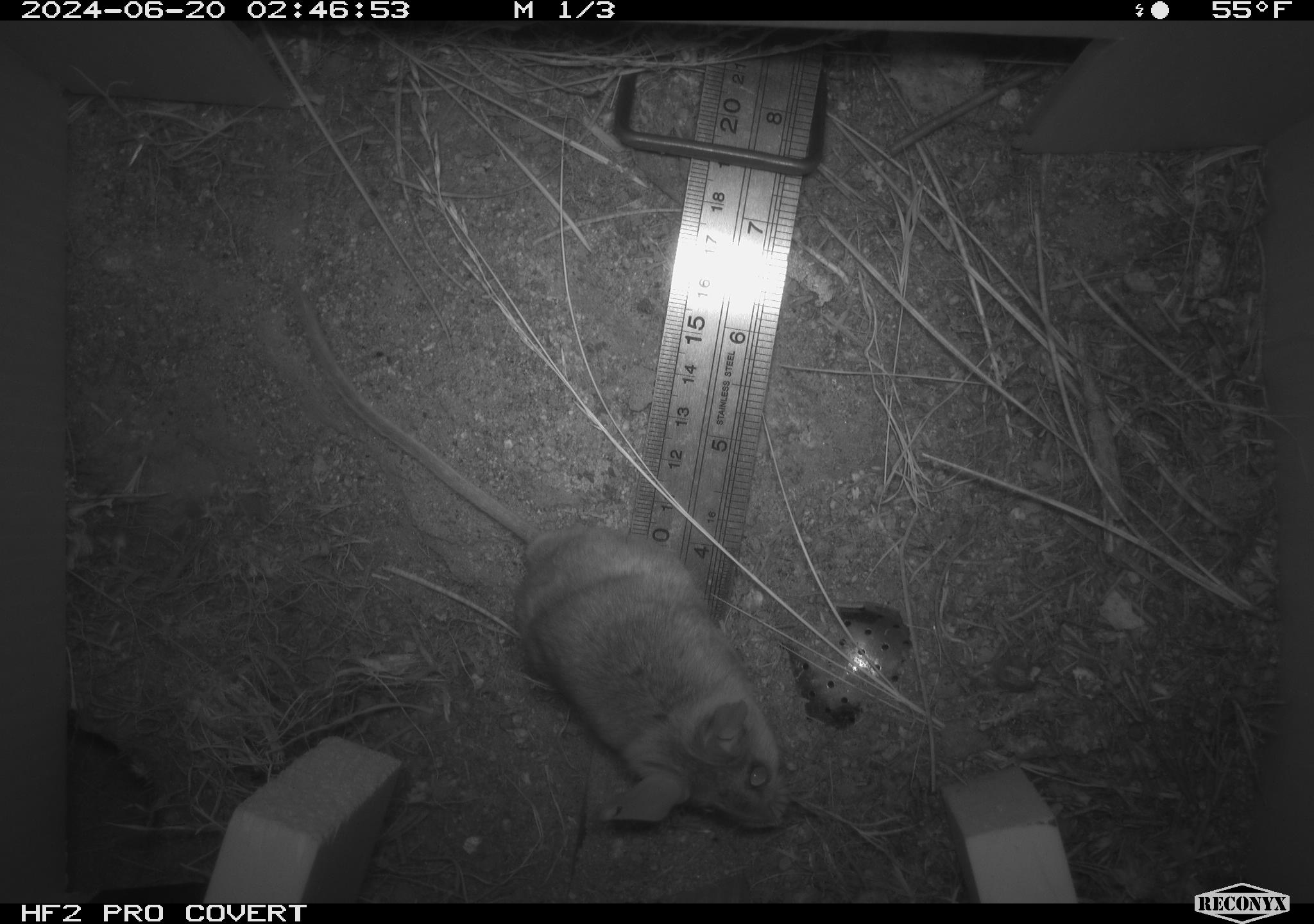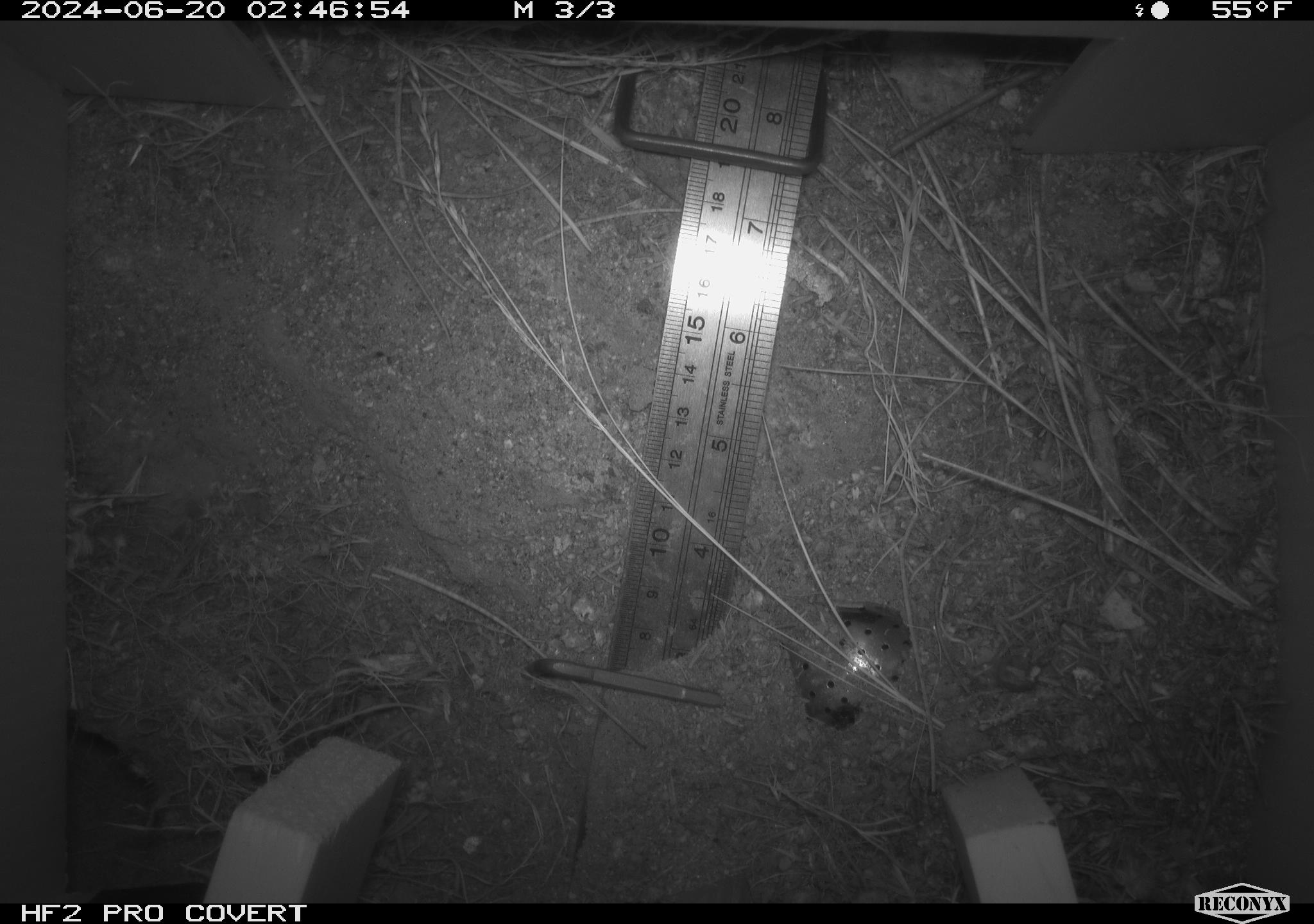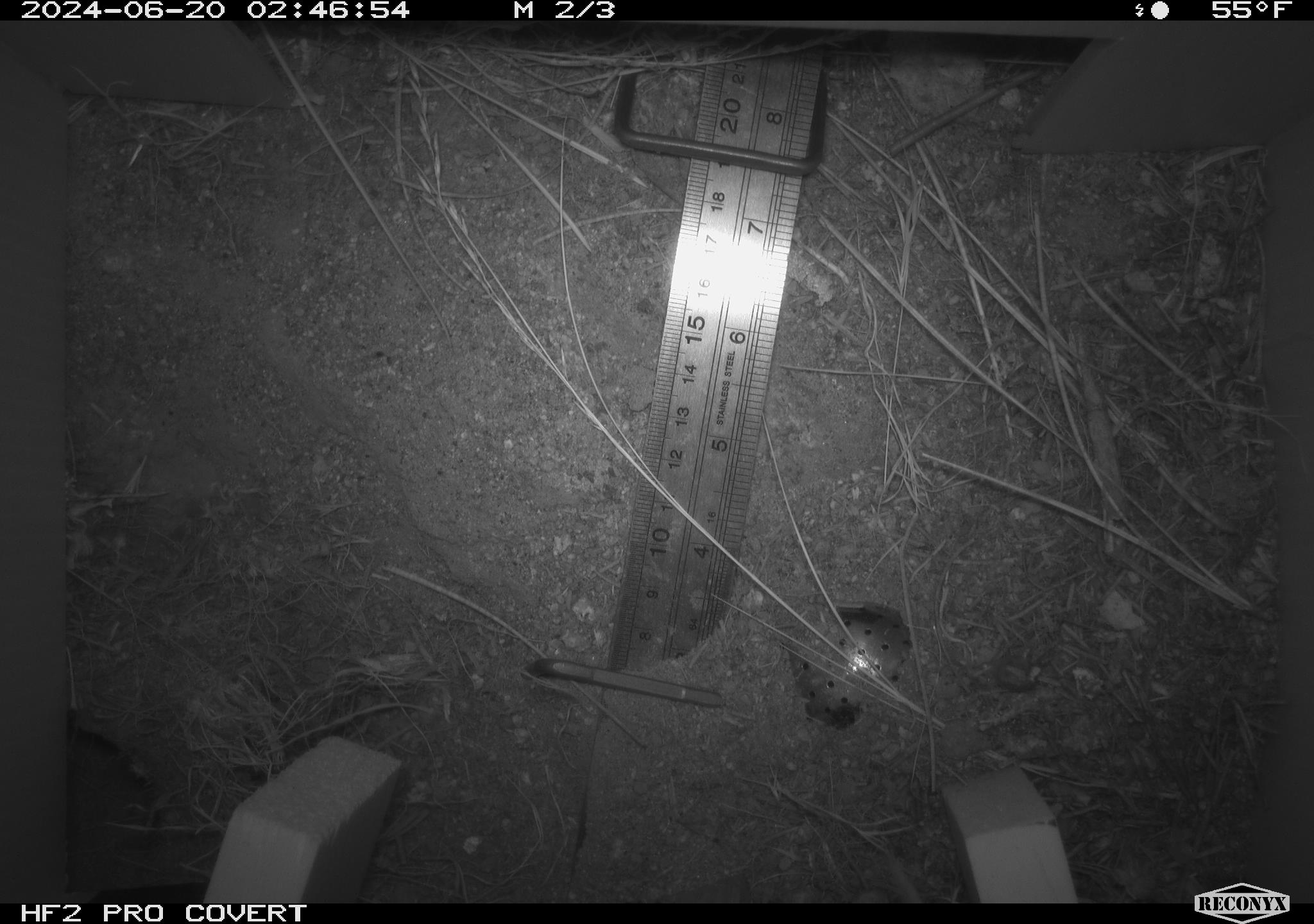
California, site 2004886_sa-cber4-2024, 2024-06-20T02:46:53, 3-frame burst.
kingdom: Animalia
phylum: Chordata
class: Mammalia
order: Rodentia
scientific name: Rodentia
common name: mouse species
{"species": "mouse species (Rodentia)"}